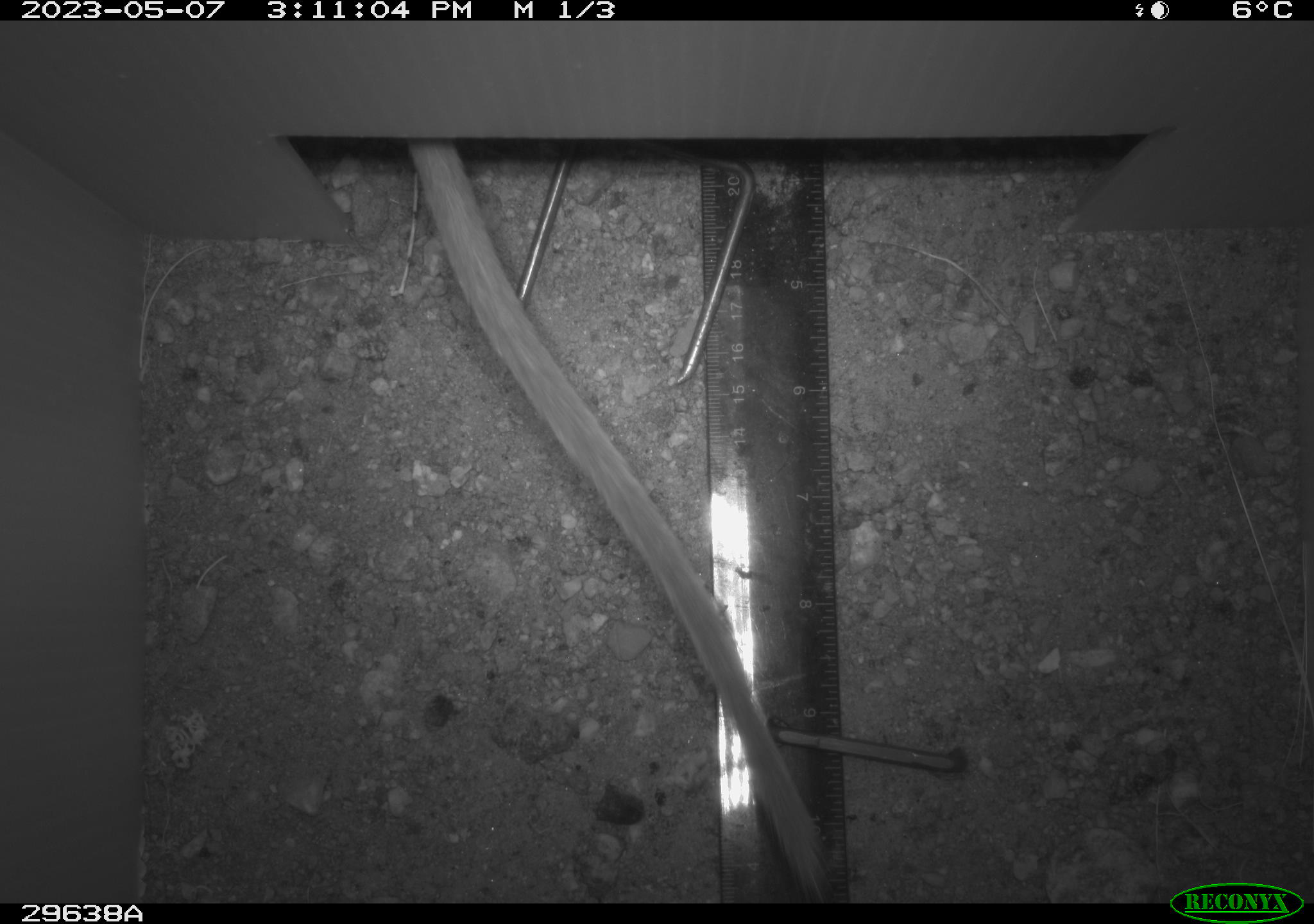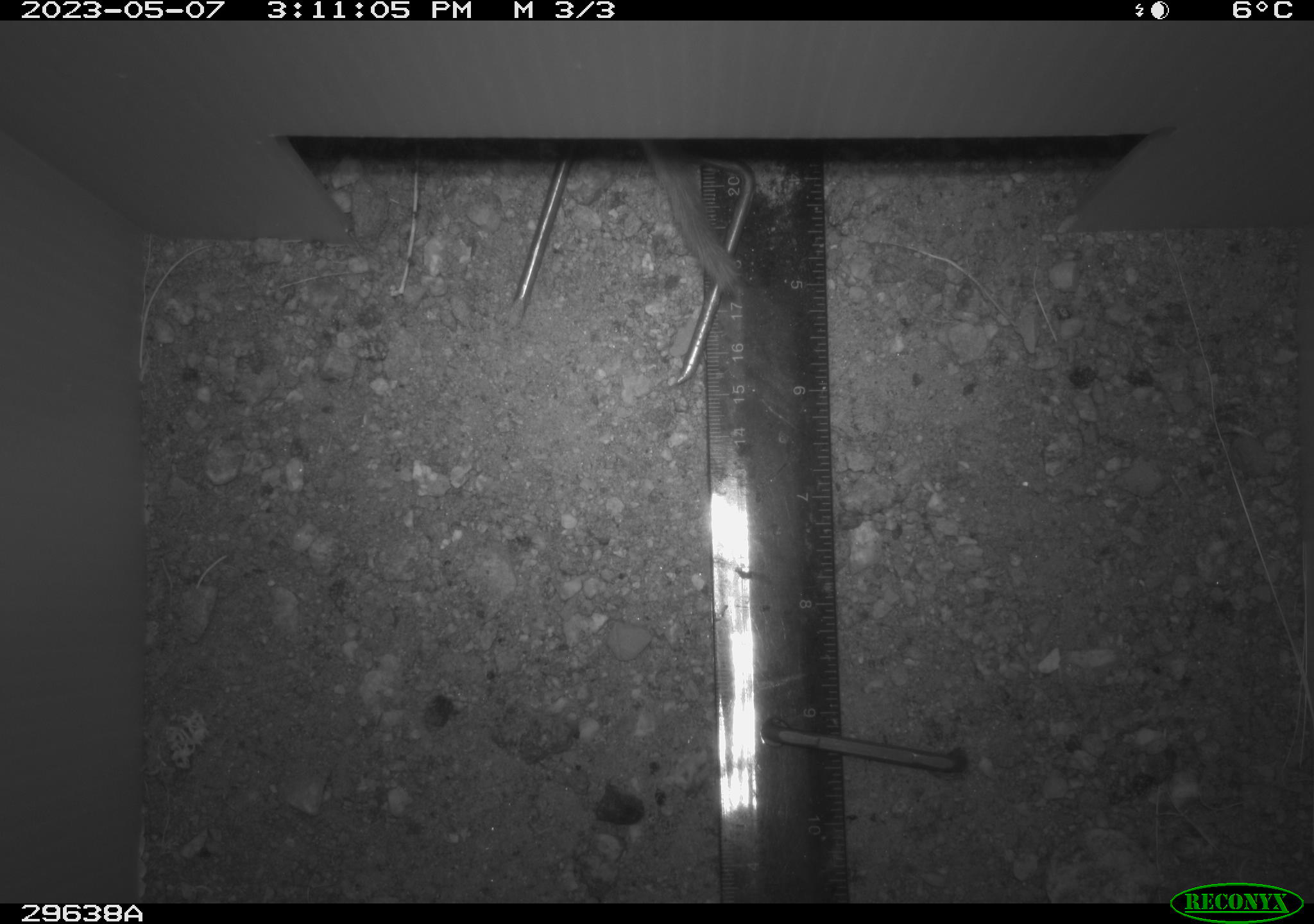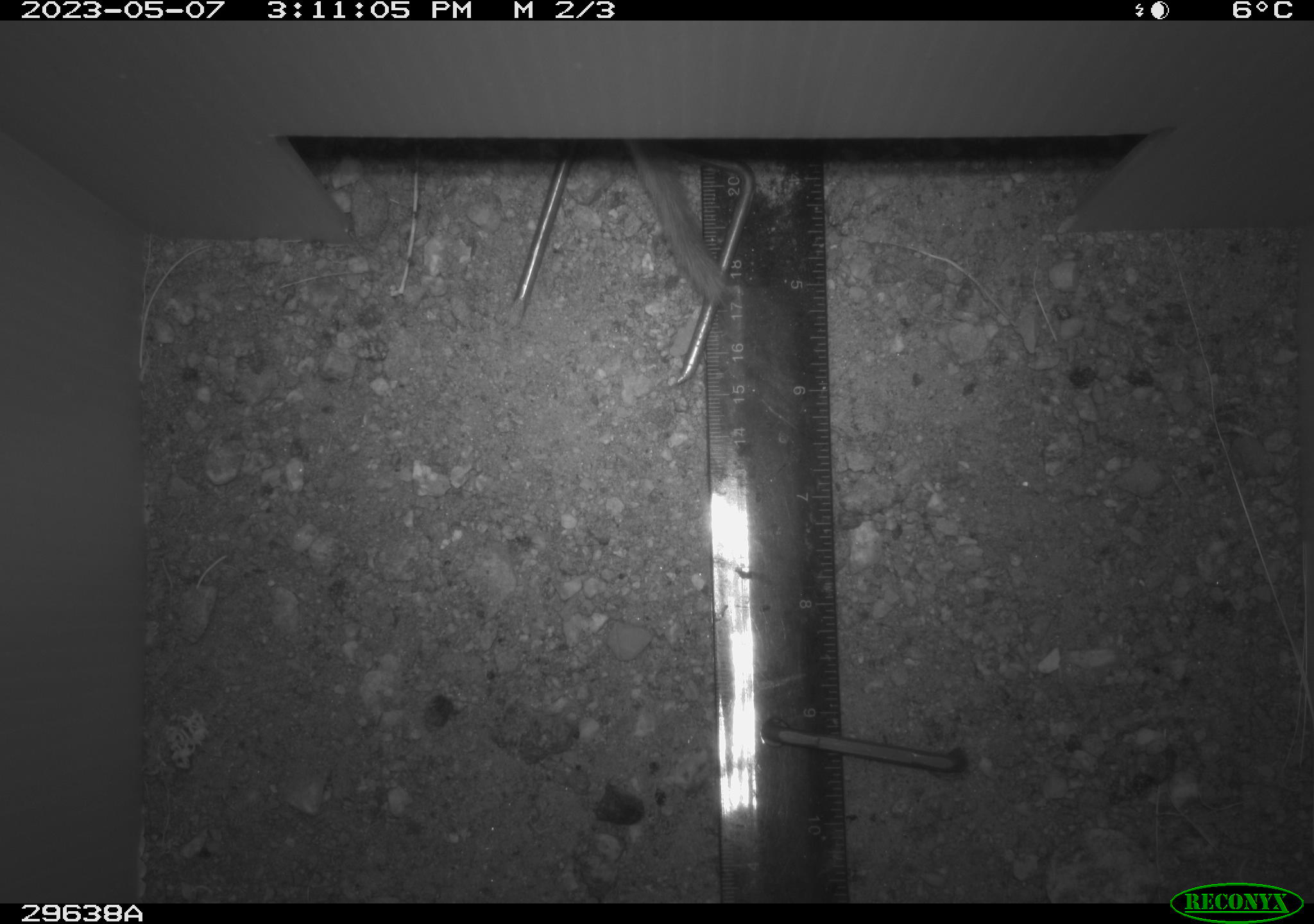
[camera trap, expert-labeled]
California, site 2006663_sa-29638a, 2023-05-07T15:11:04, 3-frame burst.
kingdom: Animalia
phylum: Chordata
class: Mammalia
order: Rodentia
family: Cricetidae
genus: Neotoma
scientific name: Neotoma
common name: pack rat or woodrat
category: neotoma species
Neotoma species (pack rat or woodrat) (Neotoma).